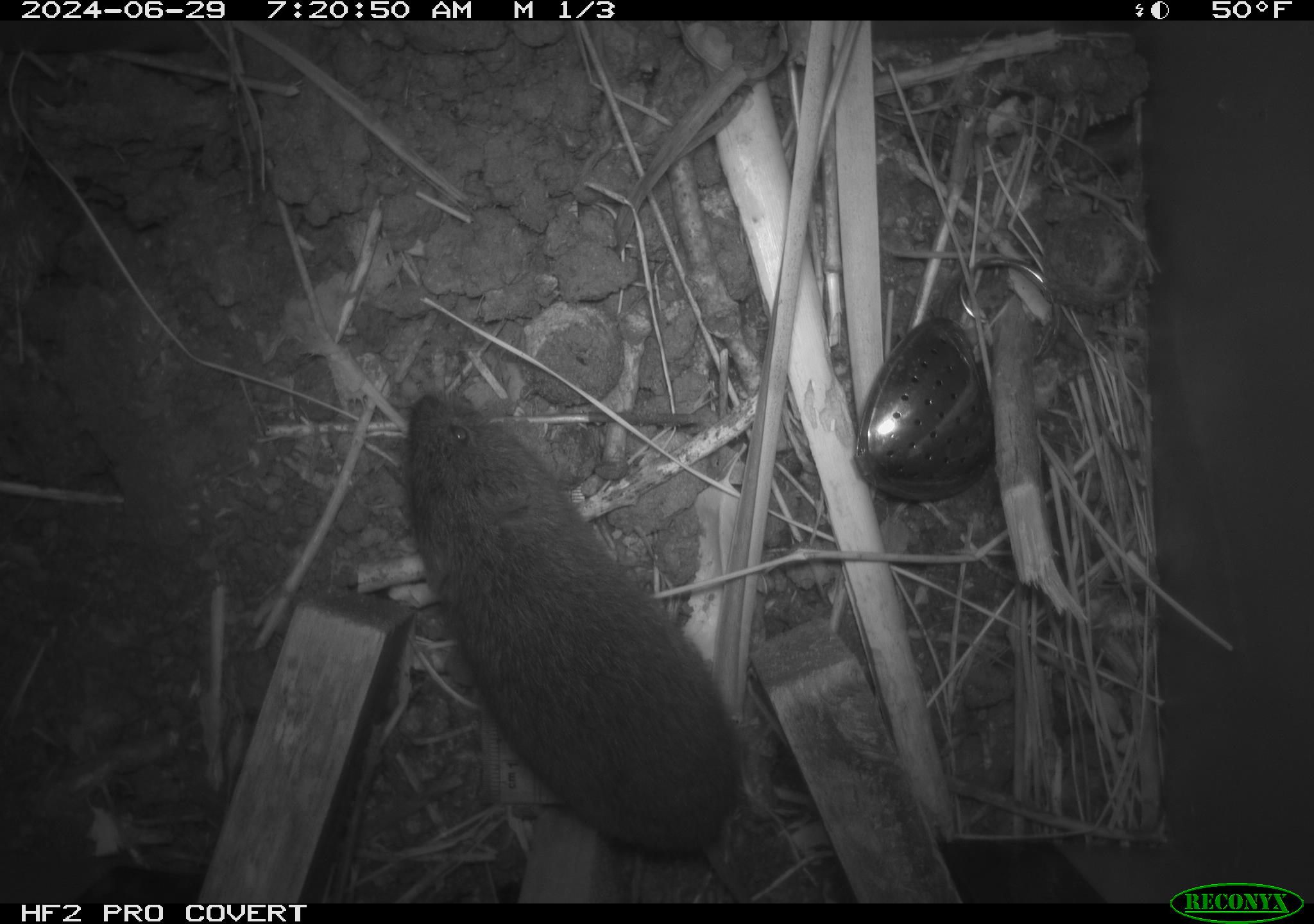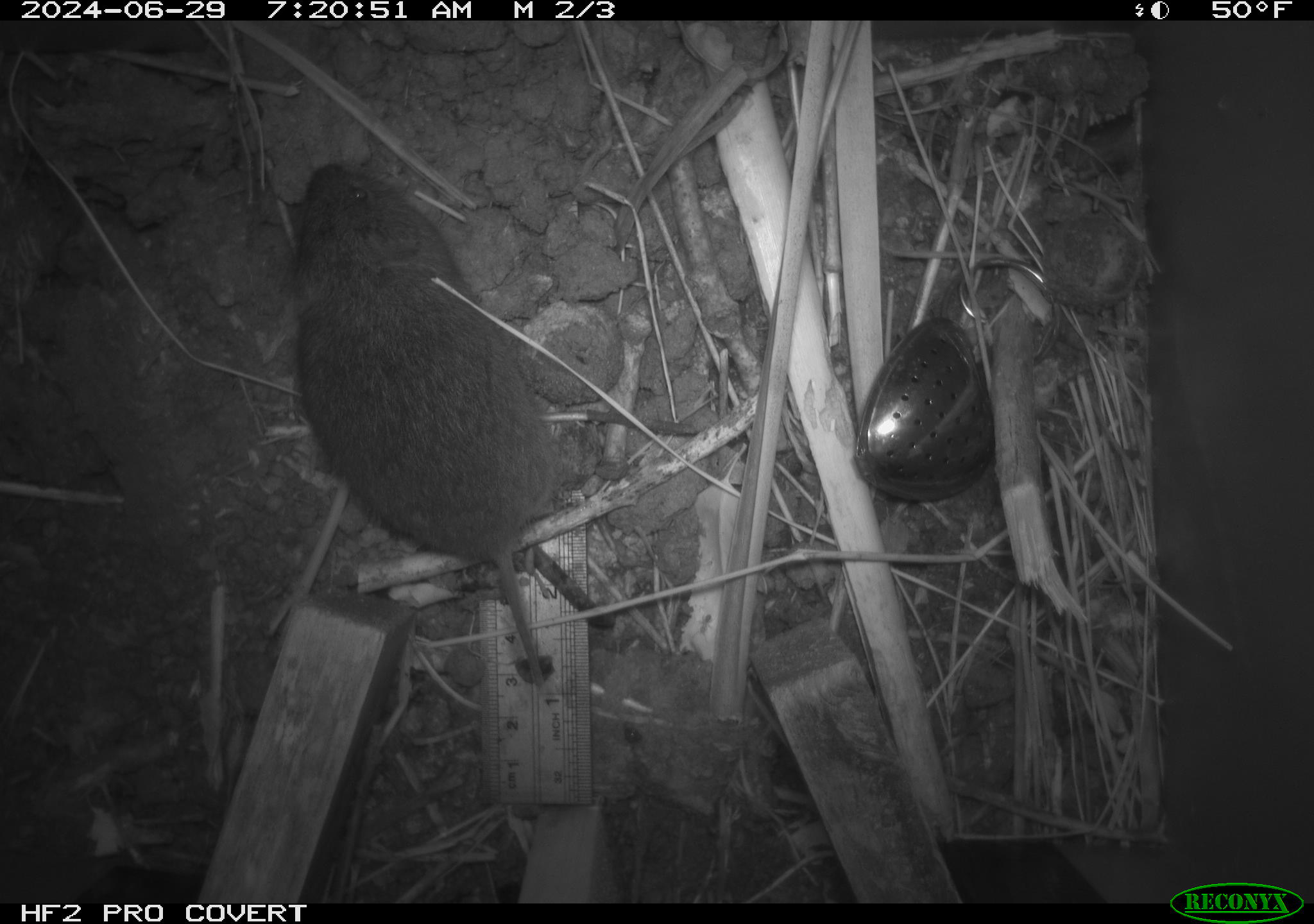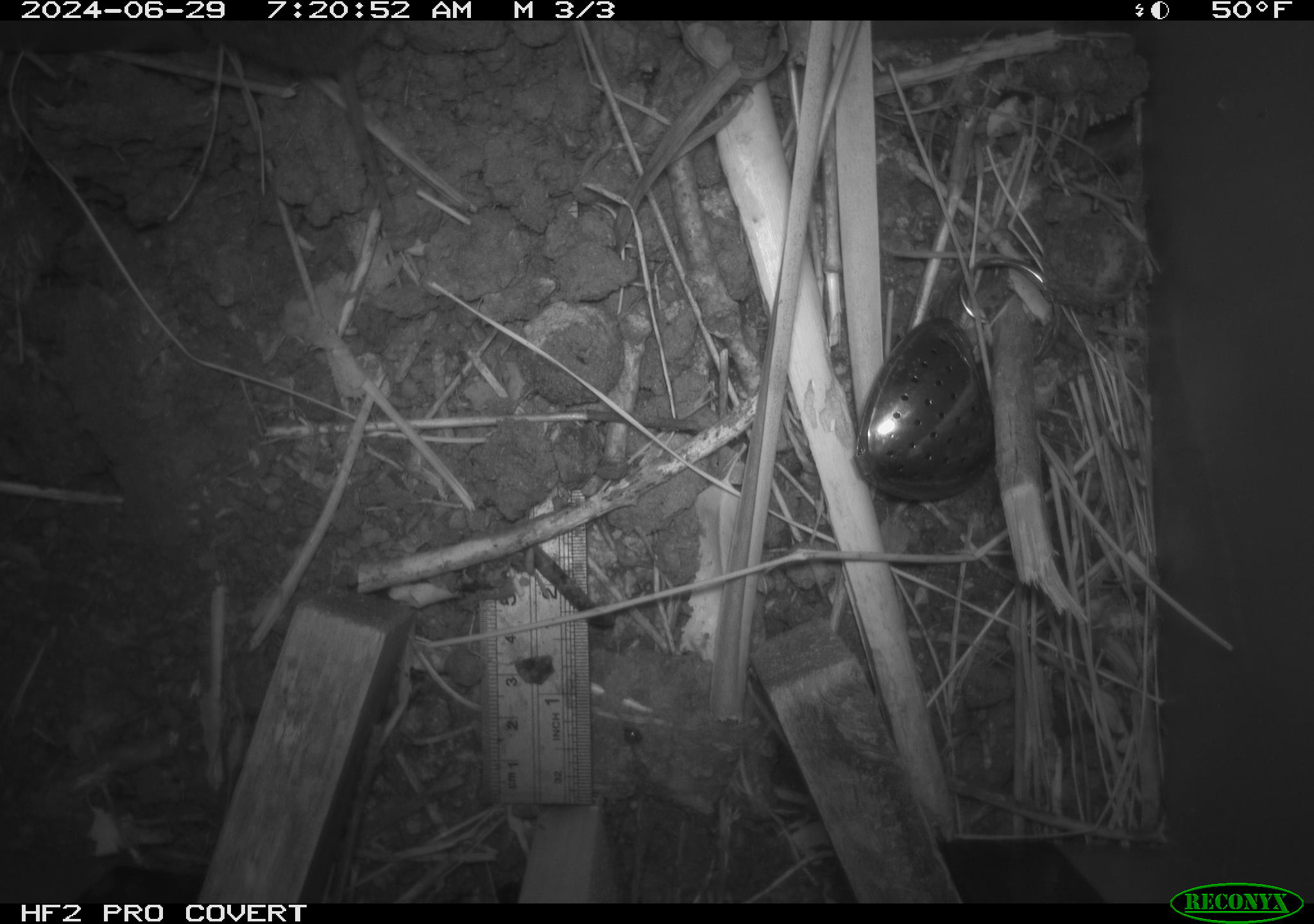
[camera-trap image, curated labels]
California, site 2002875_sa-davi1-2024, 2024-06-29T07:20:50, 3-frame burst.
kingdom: Animalia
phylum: Chordata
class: Mammalia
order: Rodentia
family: Cricetidae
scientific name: Arvicolinae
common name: voles, lemmings, and muskrats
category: arvicolinae subfamily